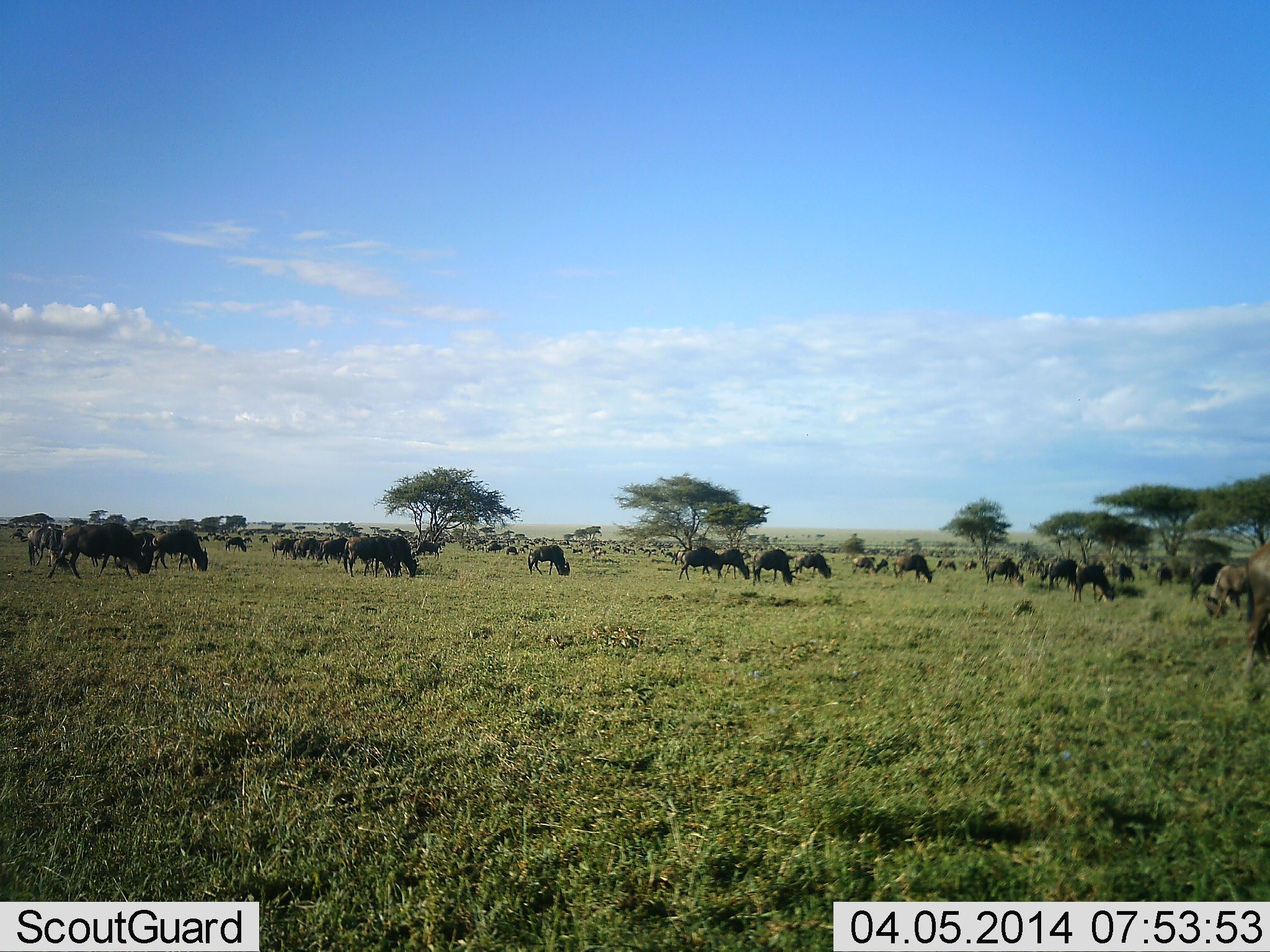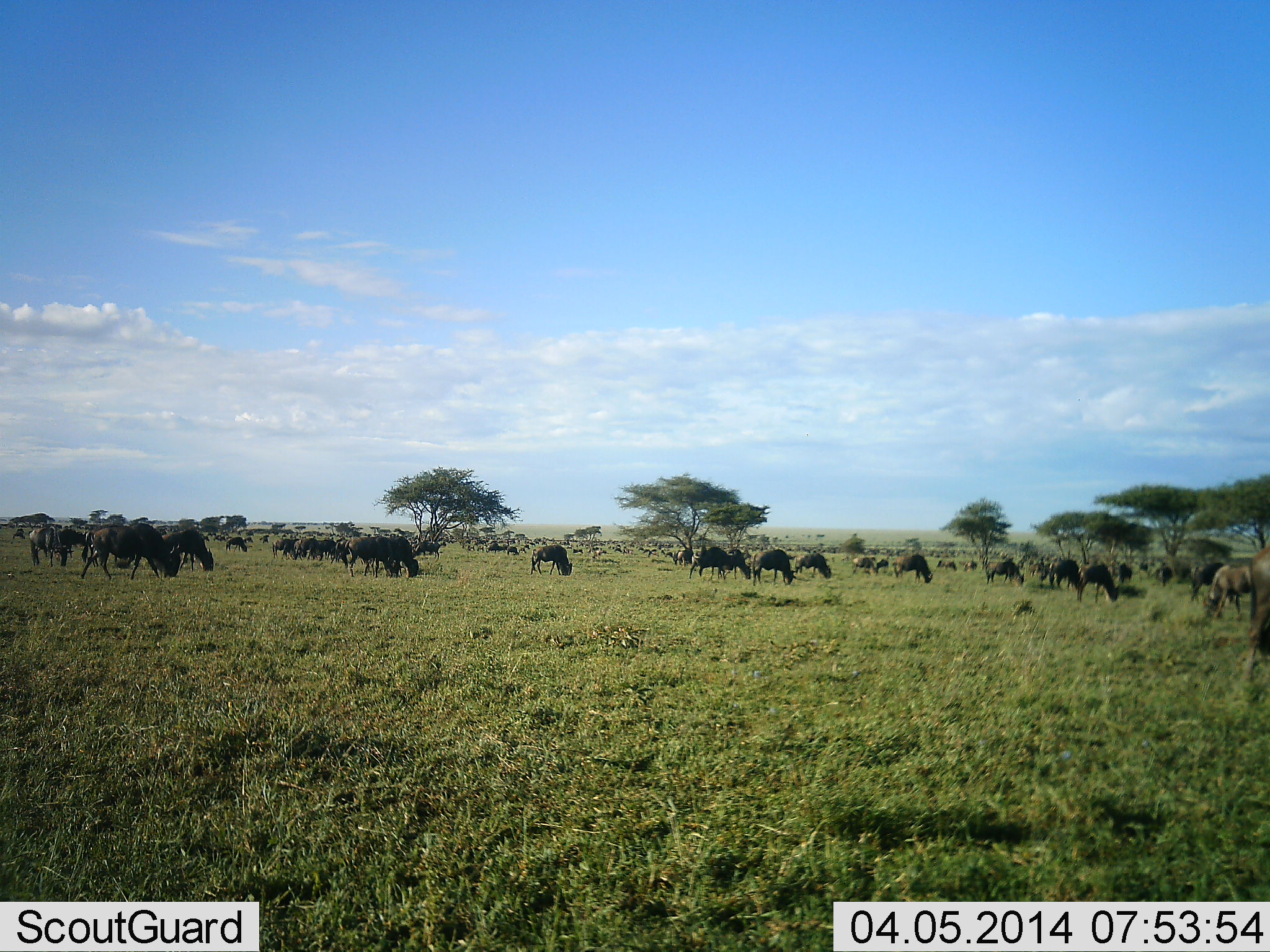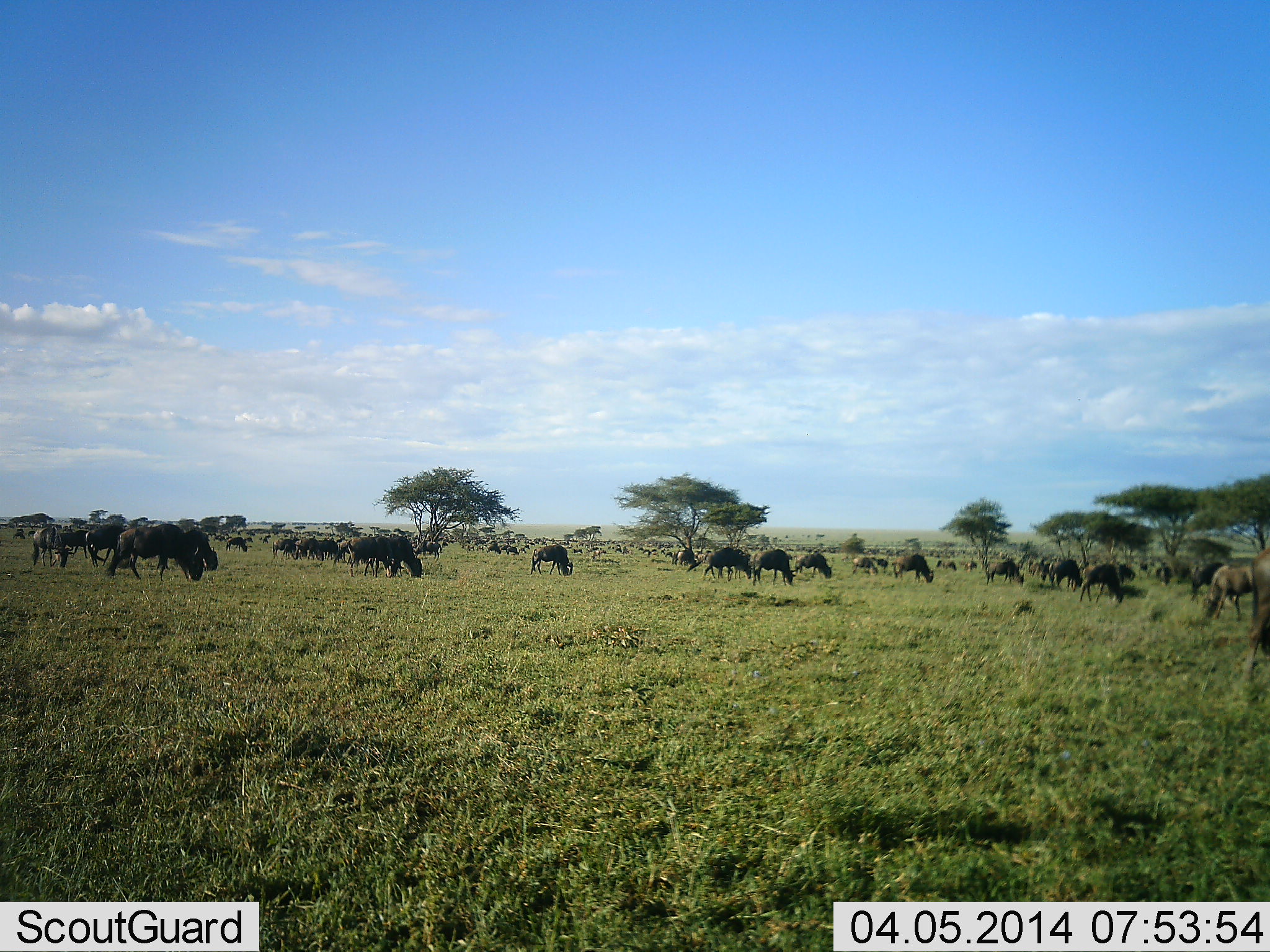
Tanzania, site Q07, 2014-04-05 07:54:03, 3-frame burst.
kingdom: Animalia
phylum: Chordata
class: Mammalia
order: Artiodactyla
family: Bovidae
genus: Connochaetes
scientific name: Connochaetes taurinus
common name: blue wildebeest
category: wildebeest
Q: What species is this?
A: Wildebeest (blue wildebeest) (Connochaetes taurinus).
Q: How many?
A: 11-50.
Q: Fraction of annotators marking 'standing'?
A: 60%.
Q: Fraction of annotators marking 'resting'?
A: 0%.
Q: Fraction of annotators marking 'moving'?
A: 40%.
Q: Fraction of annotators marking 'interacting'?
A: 0%.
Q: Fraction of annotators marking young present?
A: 0%.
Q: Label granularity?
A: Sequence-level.